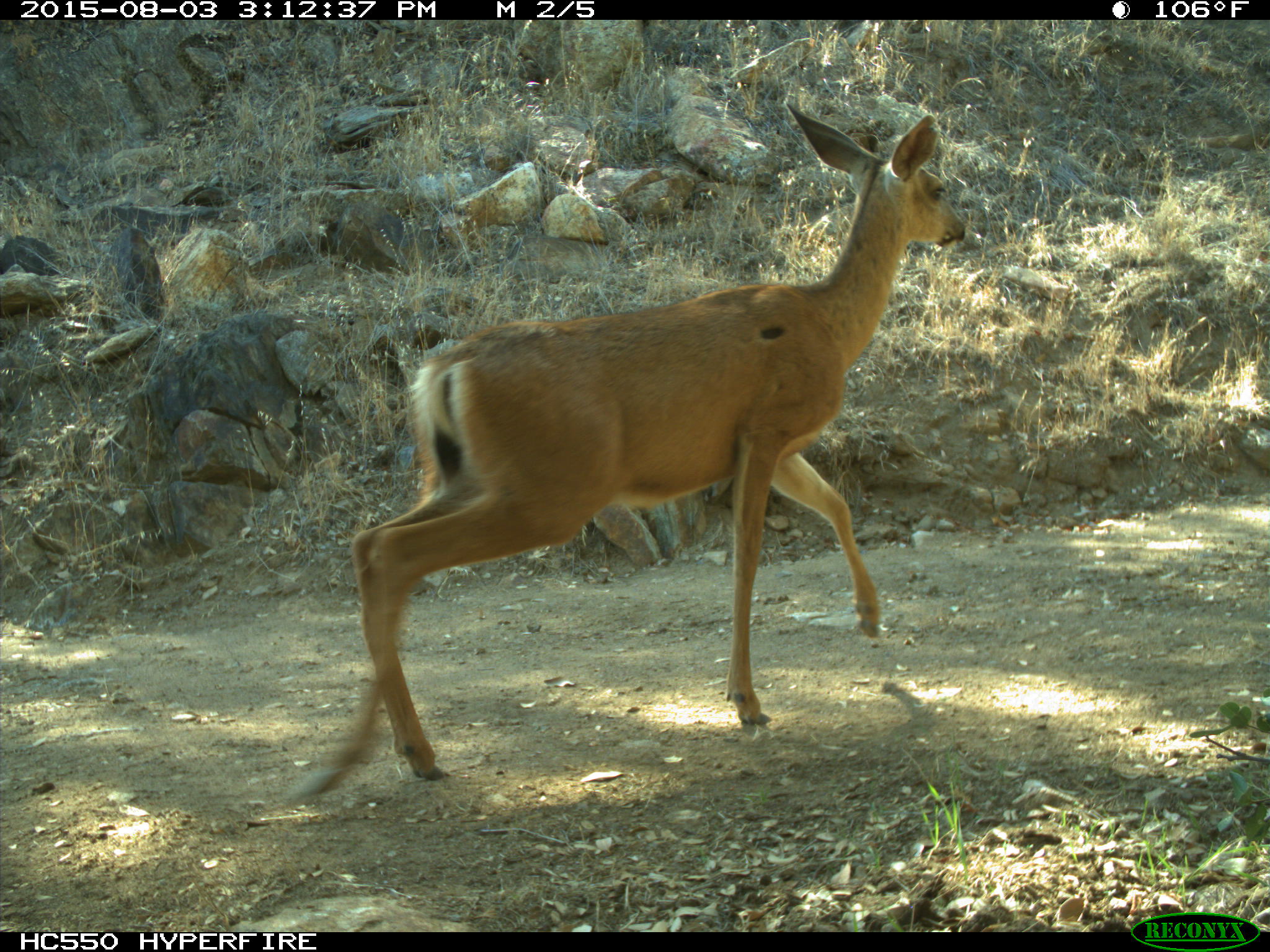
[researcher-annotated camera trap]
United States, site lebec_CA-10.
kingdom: Animalia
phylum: Chordata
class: Mammalia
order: Artiodactyla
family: Cervidae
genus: Odocoileus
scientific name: Odocoileus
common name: deer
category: unidentified deer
Unidentified deer (deer) (Odocoileus).